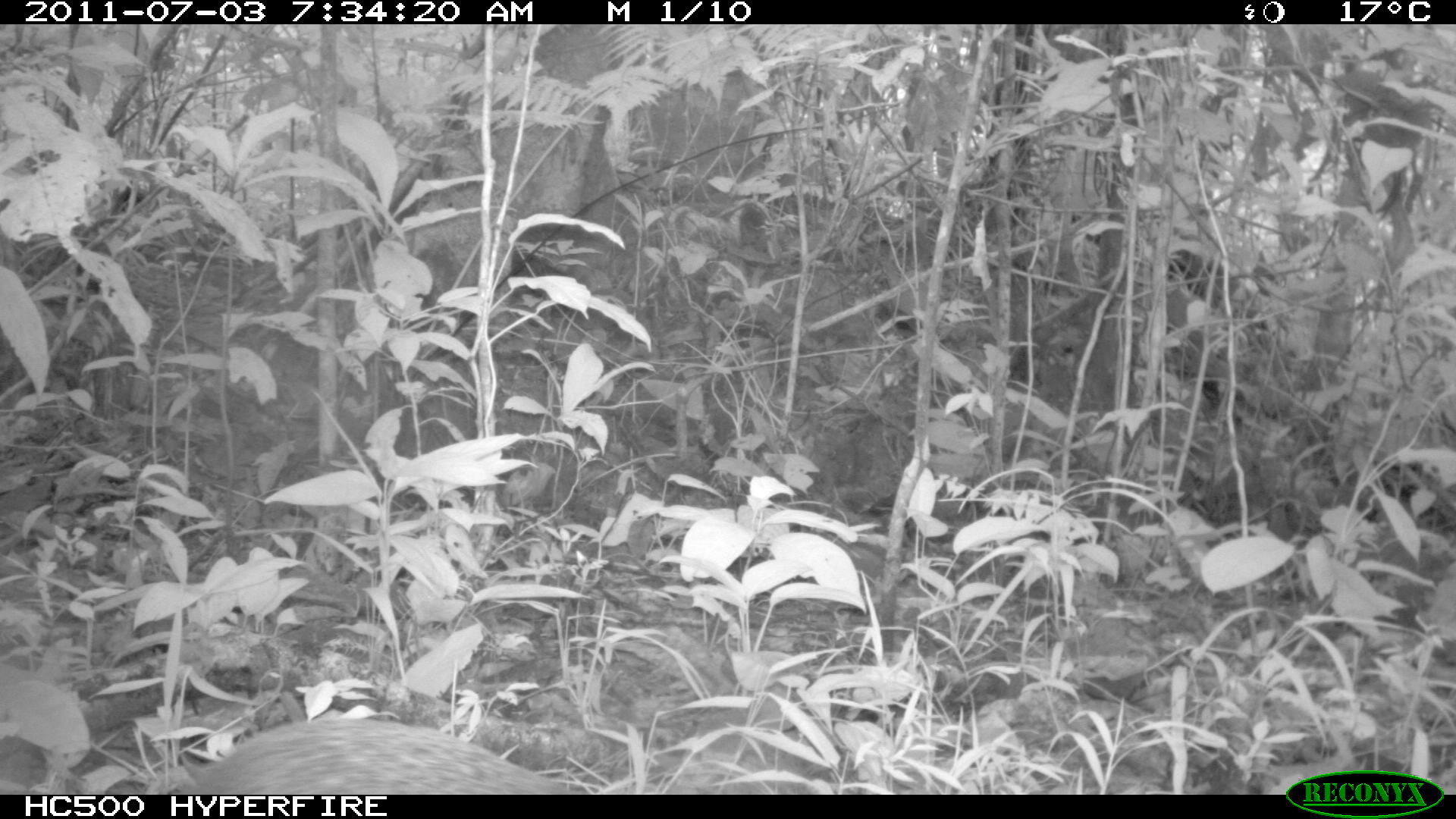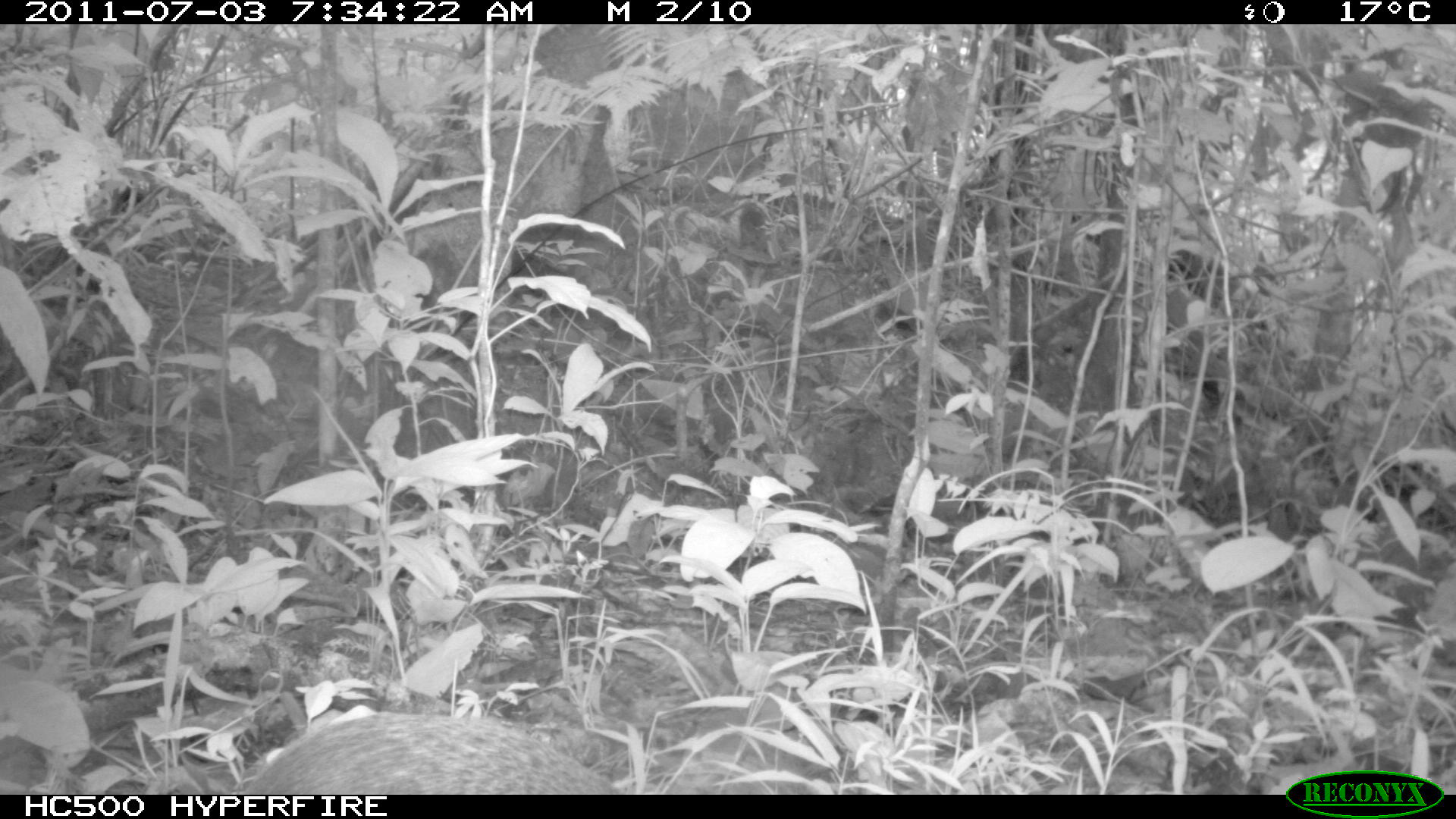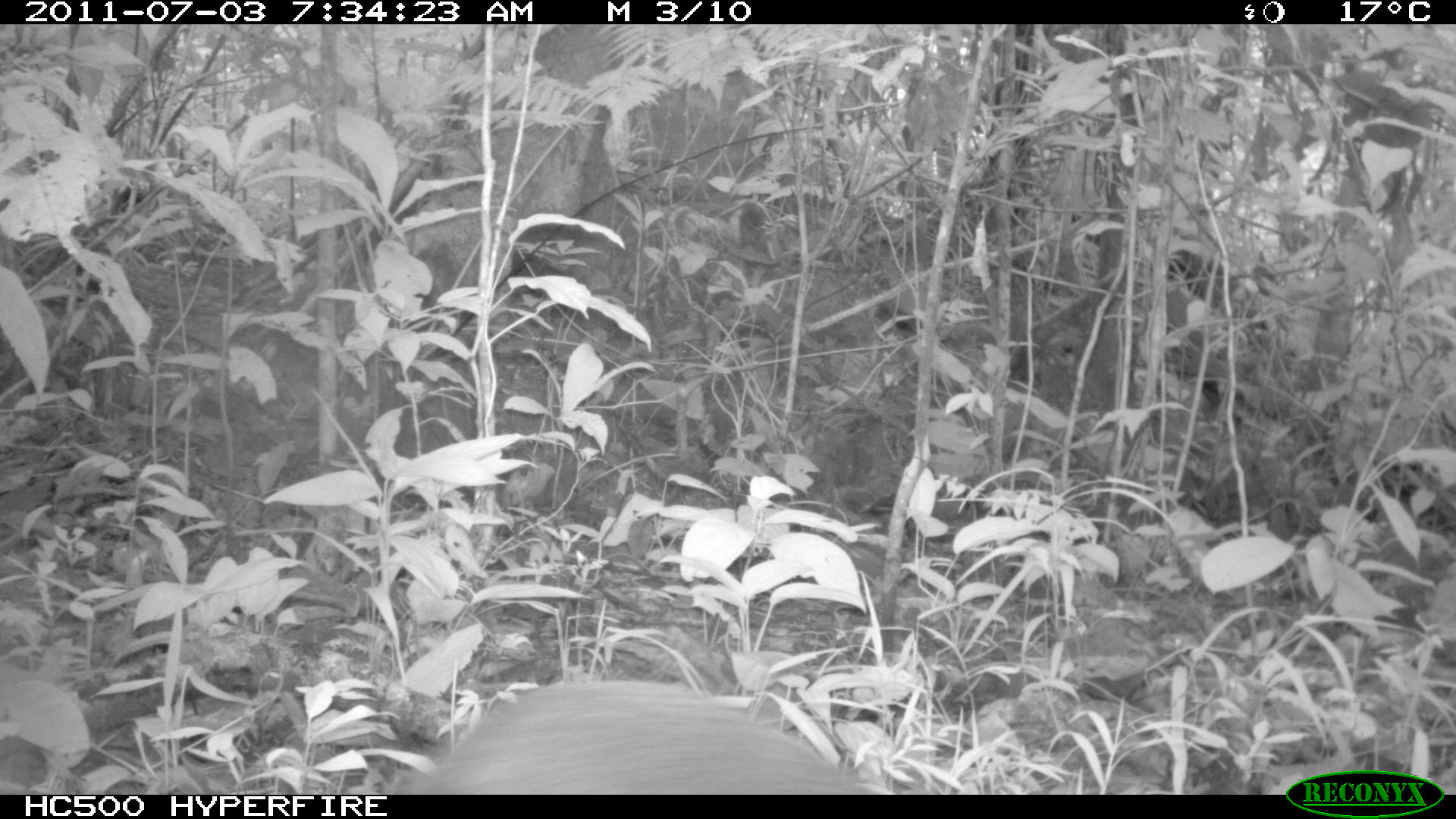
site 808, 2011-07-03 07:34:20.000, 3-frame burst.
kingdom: Animalia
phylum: Chordata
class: Mammalia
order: Rodentia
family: Dasyproctidae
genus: Dasyprocta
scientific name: Dasyprocta punctata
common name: central american agouti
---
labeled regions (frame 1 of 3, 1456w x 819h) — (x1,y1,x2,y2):
dasyprocta punctata: (170,715,571,793)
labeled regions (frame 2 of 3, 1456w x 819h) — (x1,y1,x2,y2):
dasyprocta punctata: (237,710,622,794)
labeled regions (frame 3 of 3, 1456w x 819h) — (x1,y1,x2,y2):
dasyprocta punctata: (389,676,871,793)